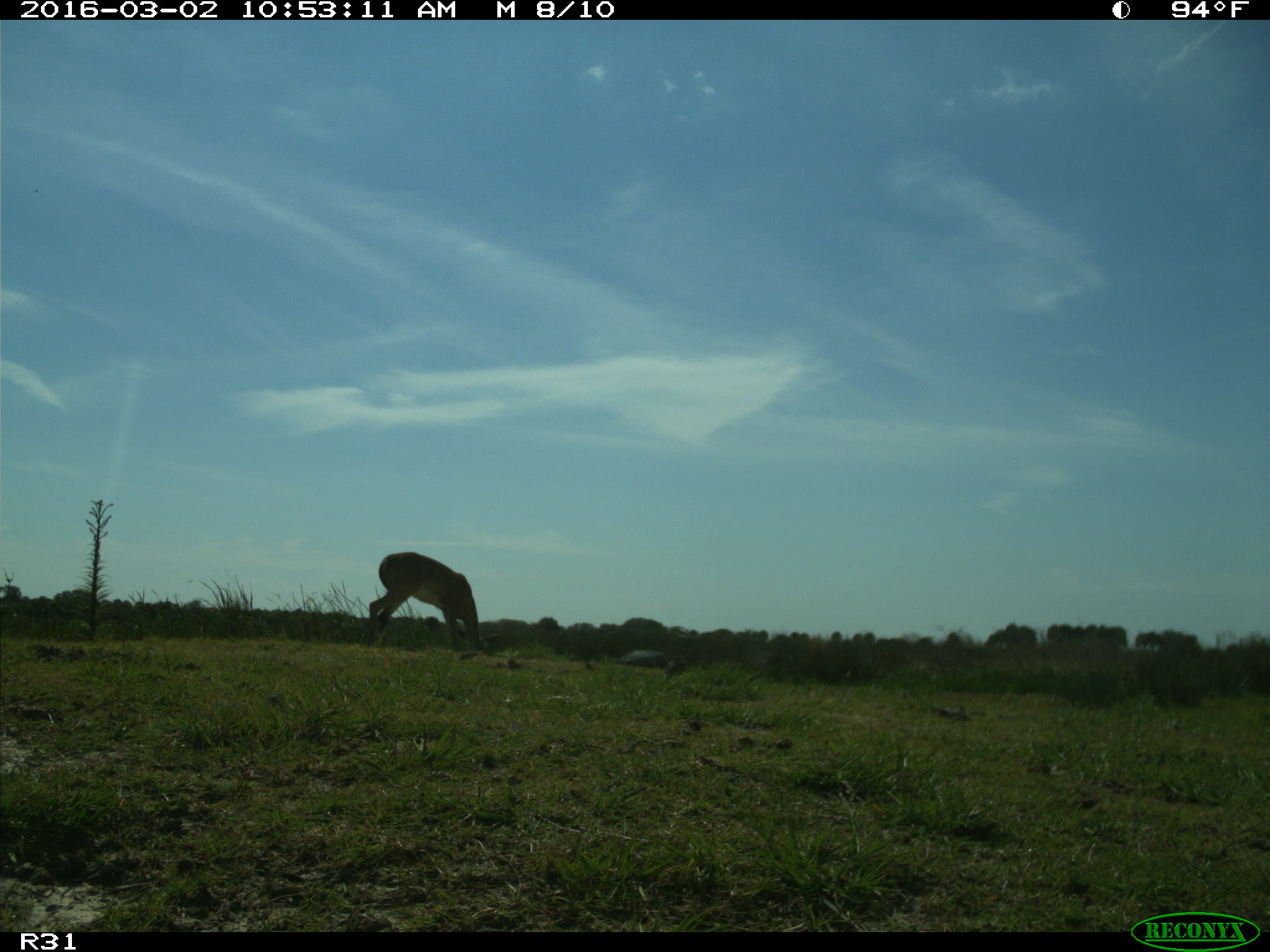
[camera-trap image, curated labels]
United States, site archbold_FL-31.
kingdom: Animalia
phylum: Chordata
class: Mammalia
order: Artiodactyla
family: Cervidae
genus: Odocoileus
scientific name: Odocoileus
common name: deer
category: unidentified deer